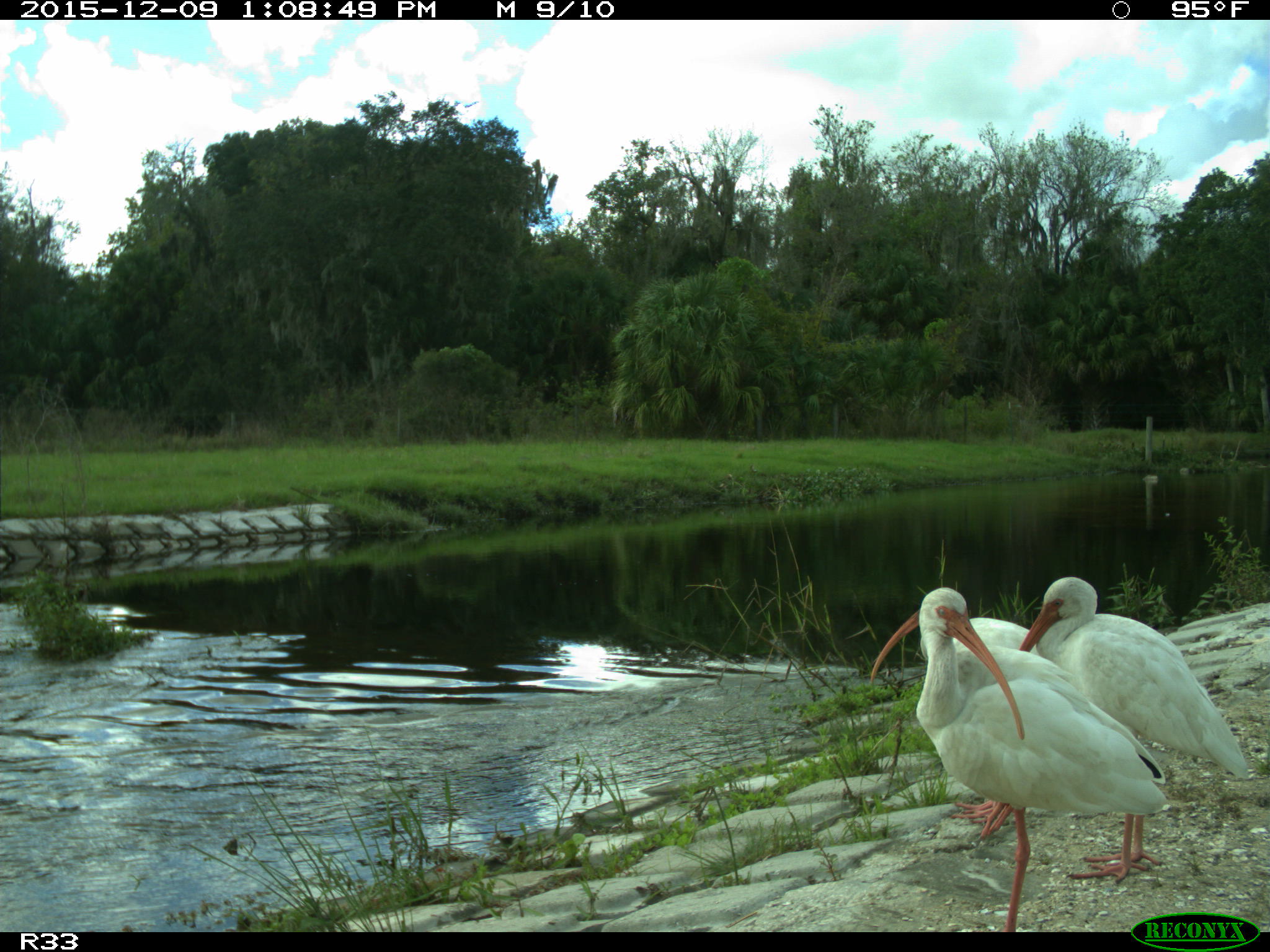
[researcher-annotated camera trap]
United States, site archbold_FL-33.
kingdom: Animalia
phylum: Chordata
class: Aves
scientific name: Aves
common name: birds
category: unidentified bird